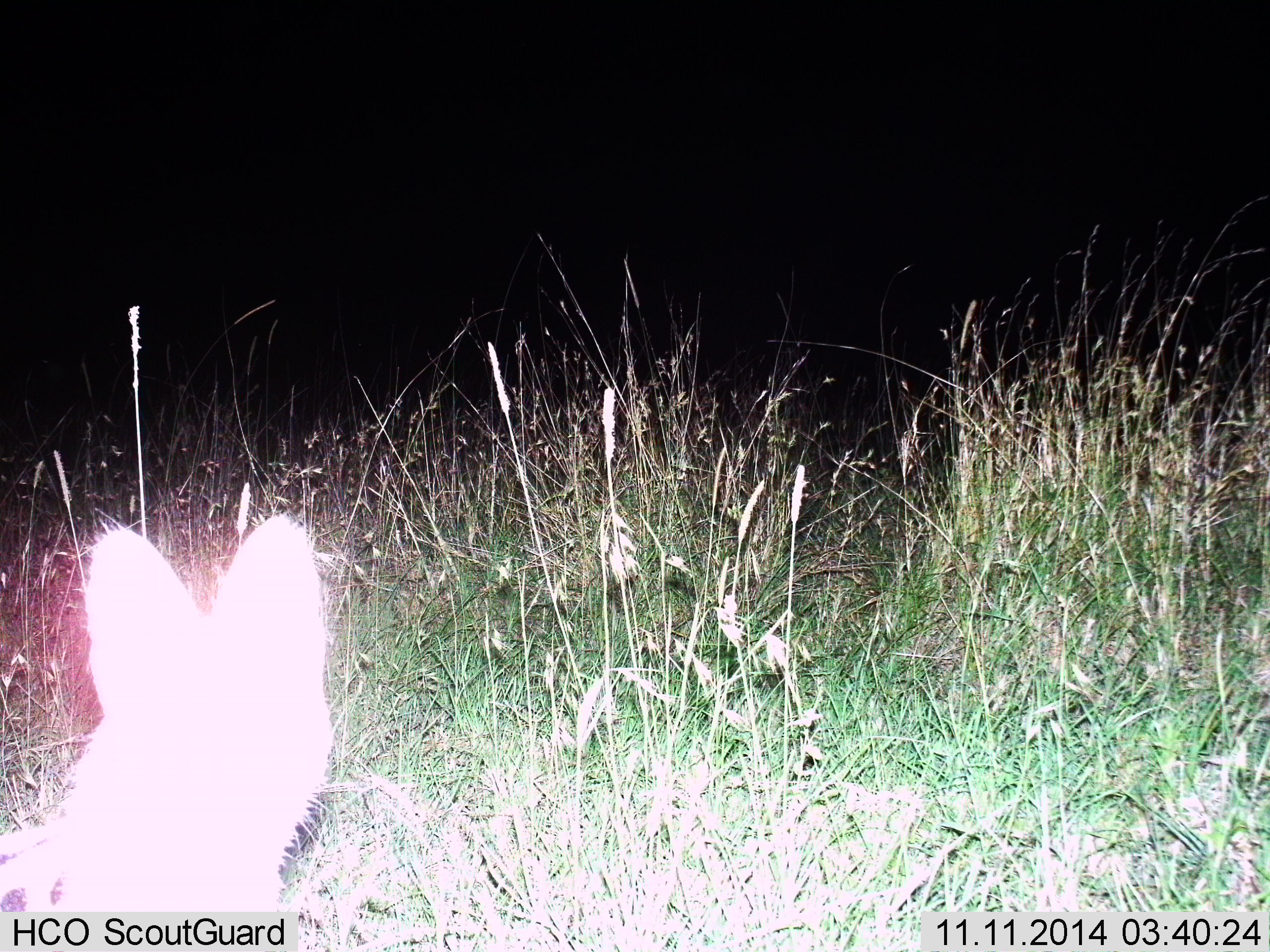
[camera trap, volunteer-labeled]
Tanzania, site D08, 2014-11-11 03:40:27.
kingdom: Animalia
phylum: Chordata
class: Mammalia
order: Carnivora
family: Felidae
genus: Leptailurus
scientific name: Leptailurus serval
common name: serval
Serval (Leptailurus serval), count 1. Behavior (volunteer vote fractions): standing 100%, resting 0%, moving 0%, interacting 0%. Young present (vote fraction): 0%. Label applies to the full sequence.